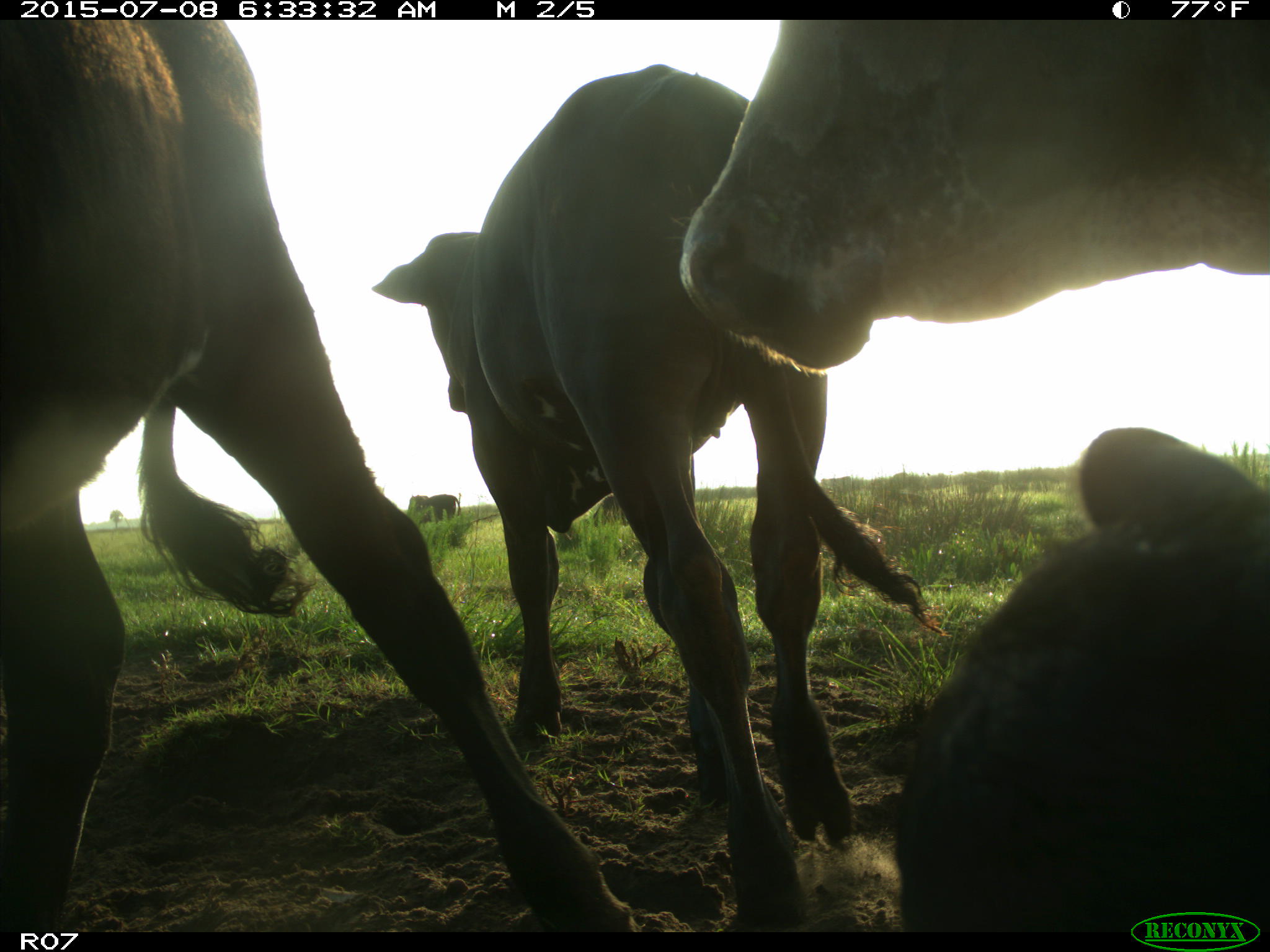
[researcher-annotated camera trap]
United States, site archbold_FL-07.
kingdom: Animalia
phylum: Chordata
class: Mammalia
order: Artiodactyla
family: Bovidae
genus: Bos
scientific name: Bos taurus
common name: domestic cow